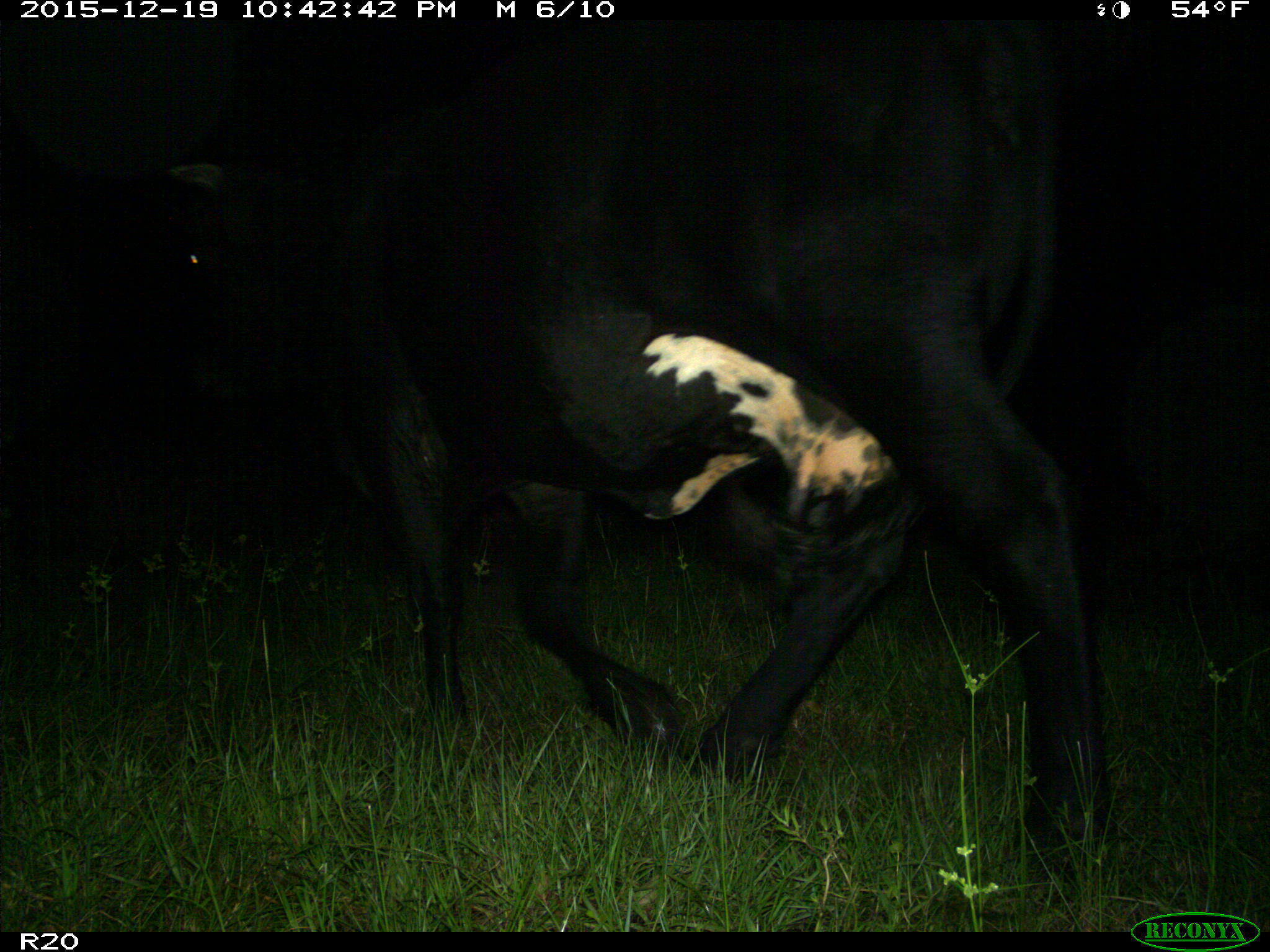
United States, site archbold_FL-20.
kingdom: Animalia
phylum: Chordata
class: Mammalia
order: Artiodactyla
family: Bovidae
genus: Bos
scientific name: Bos taurus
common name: domestic cow